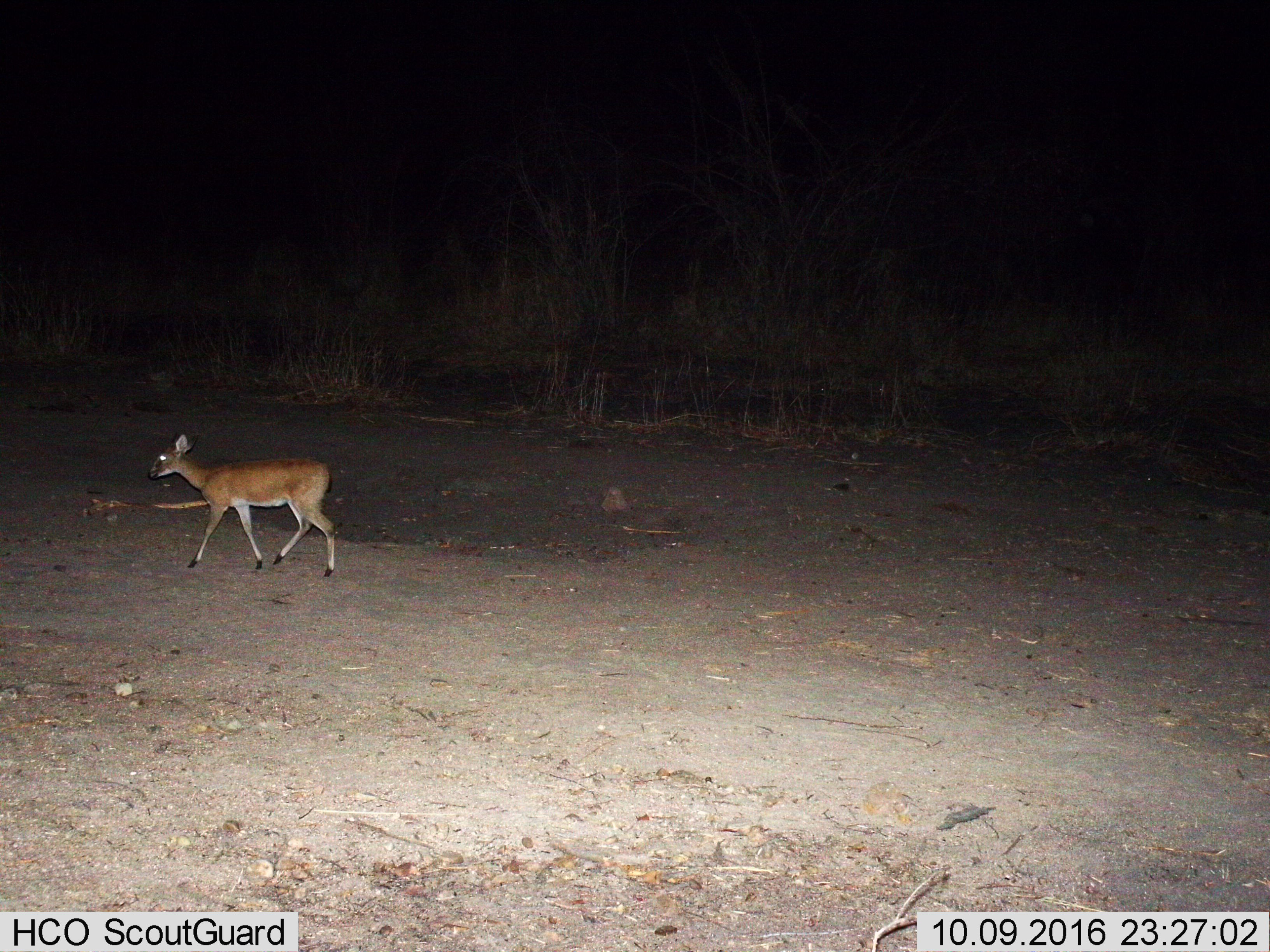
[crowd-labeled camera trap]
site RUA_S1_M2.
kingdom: Animalia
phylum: Chordata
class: Mammalia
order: Artiodactyla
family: Bovidae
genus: Sylvicapra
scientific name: Sylvicapra grimmia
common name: common duiker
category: duikercommongrey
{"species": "duikercommongrey (common duiker) (Sylvicapra grimmia)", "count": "1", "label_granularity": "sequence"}